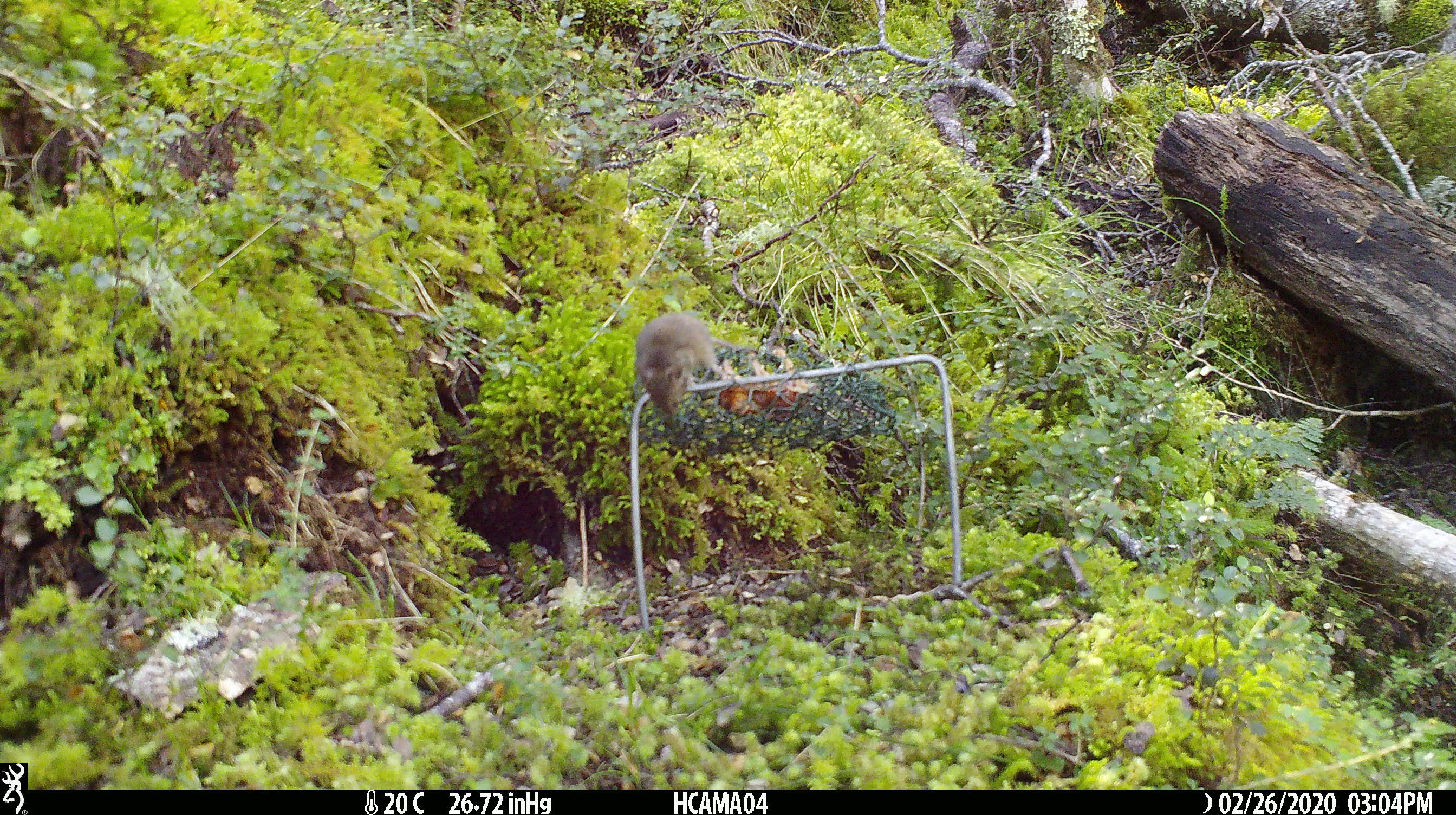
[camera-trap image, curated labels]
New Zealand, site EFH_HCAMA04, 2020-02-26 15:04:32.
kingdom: Animalia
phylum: Chordata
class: Mammalia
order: Rodentia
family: Muridae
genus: Mus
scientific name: Mus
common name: mouse